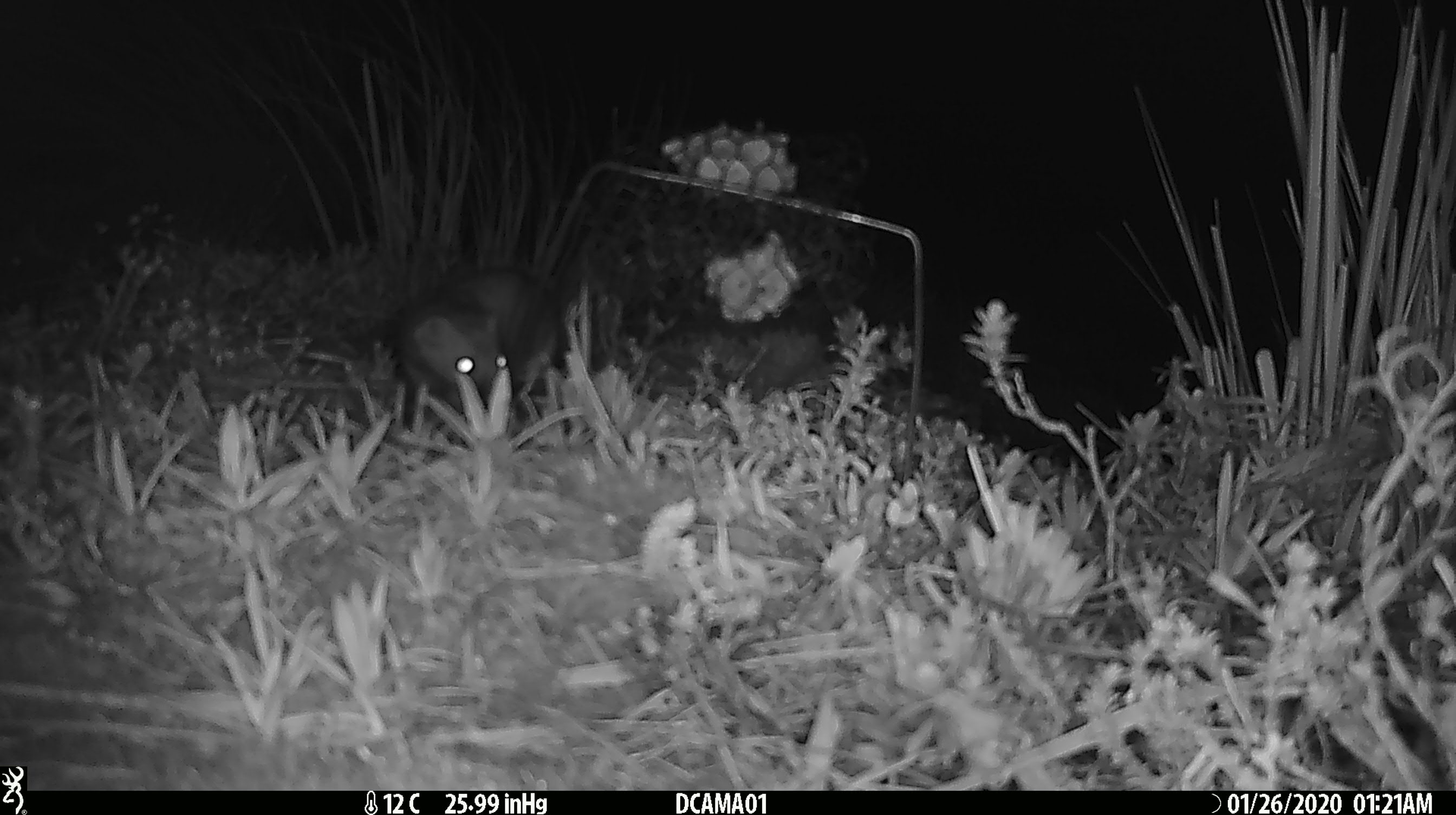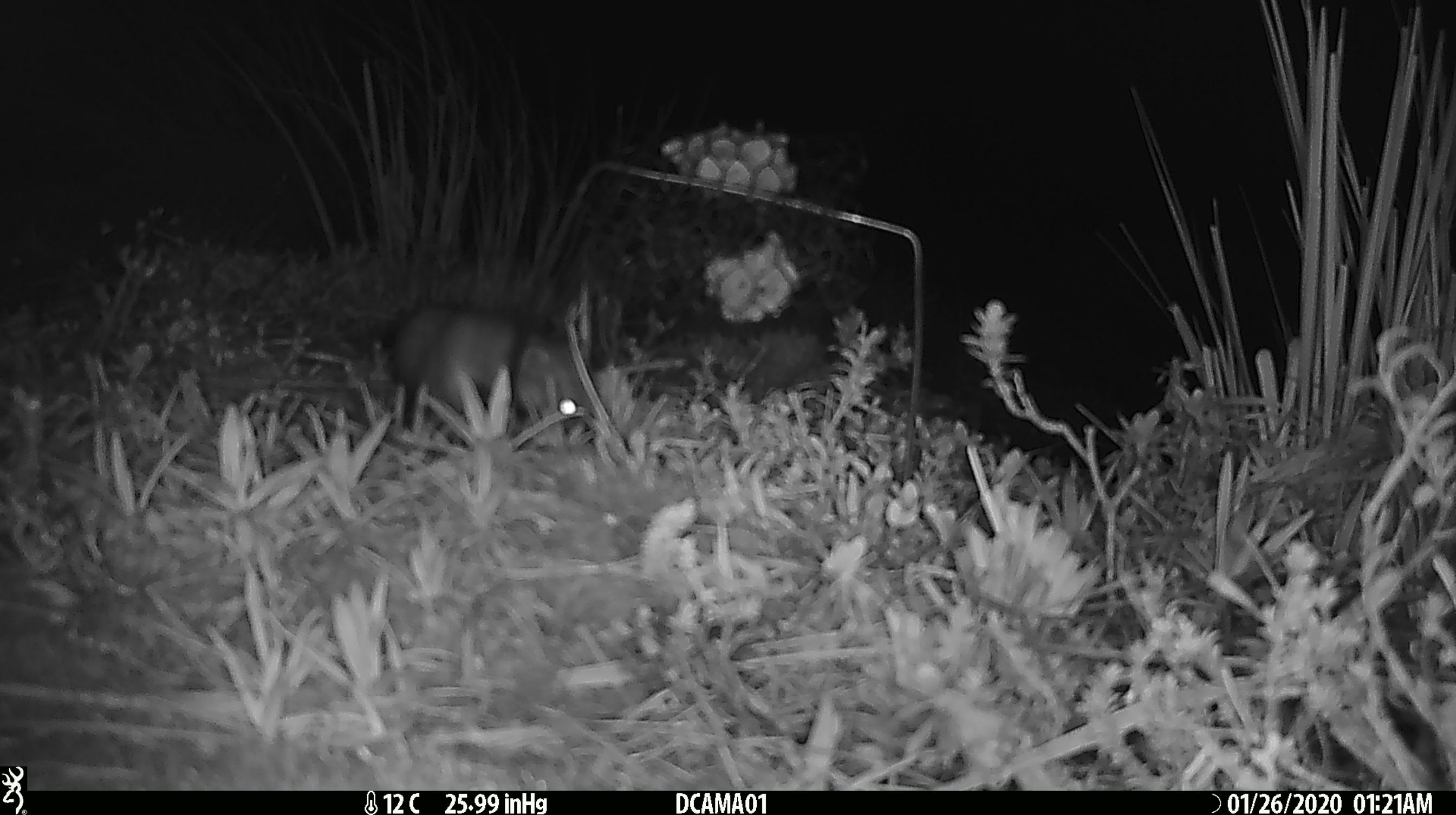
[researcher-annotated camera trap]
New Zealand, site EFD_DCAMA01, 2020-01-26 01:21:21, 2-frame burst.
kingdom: Animalia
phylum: Chordata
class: Mammalia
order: Carnivora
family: Mustelidae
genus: Mustela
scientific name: Mustela erminea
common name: stoat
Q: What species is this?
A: Stoat (Mustela erminea).